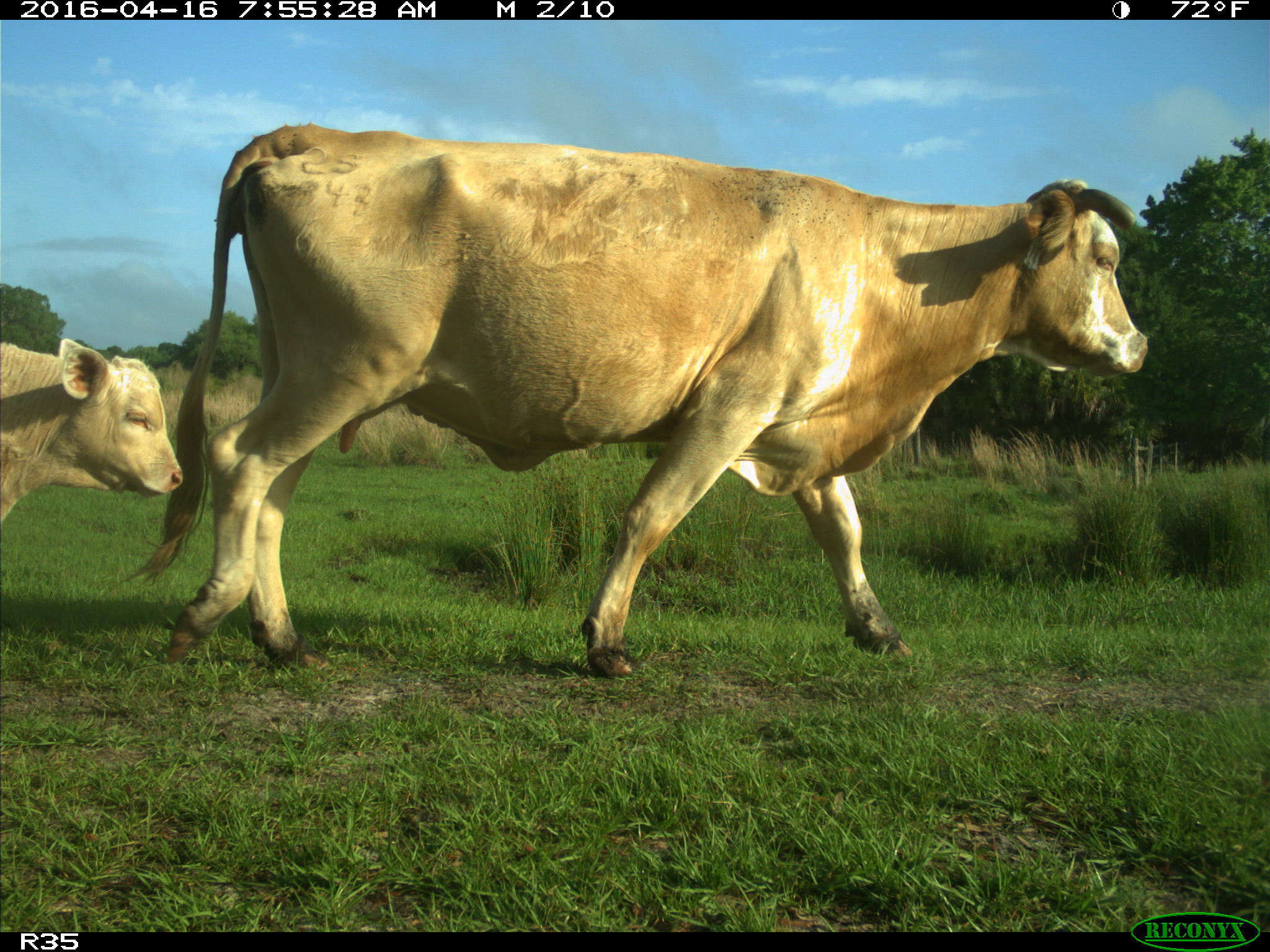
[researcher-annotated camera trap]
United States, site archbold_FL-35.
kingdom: Animalia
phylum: Chordata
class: Mammalia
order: Artiodactyla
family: Bovidae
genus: Bos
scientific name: Bos taurus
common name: domestic cow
Bos taurus (domestic cow).